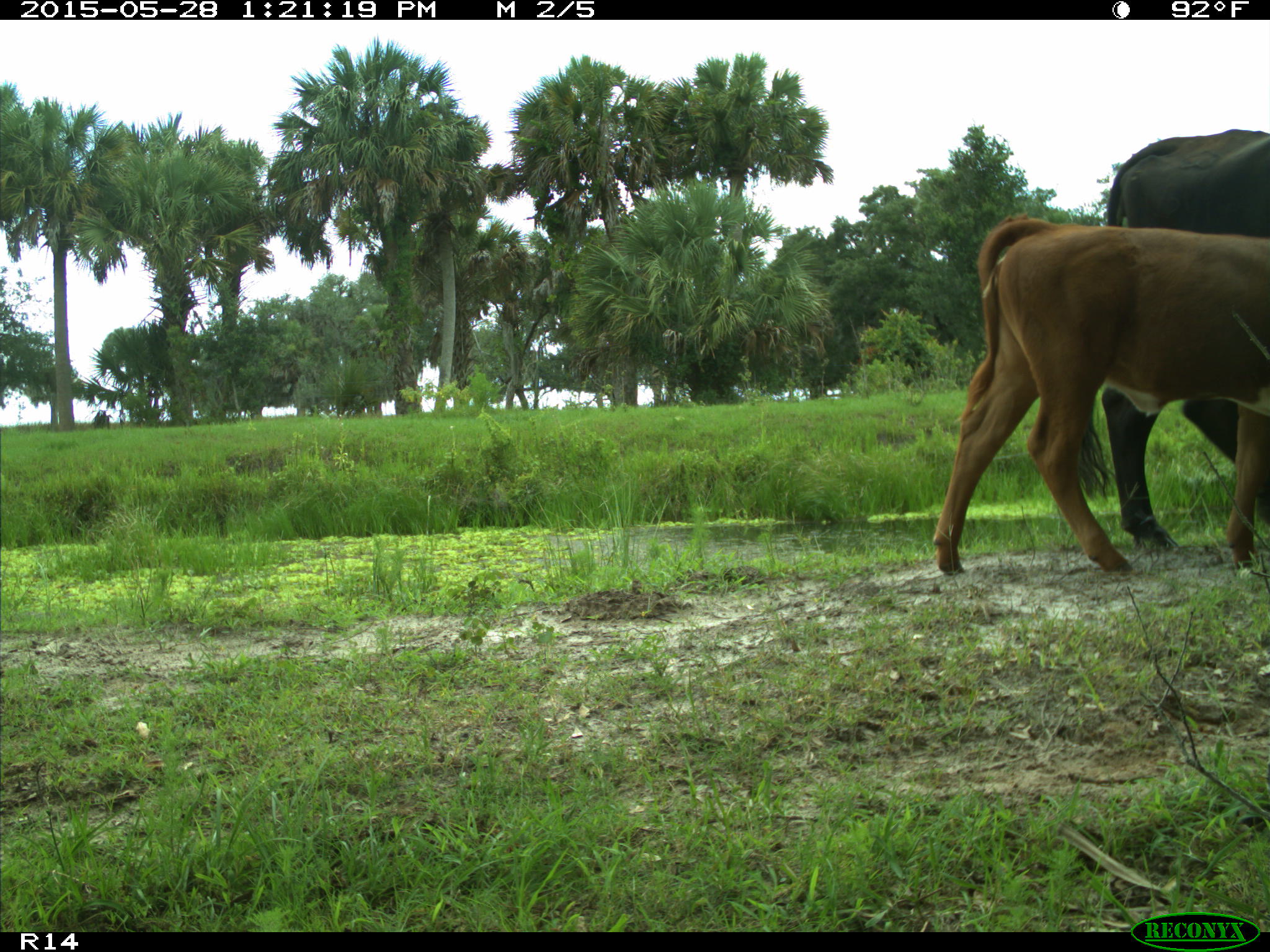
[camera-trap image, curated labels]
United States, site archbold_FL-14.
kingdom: Animalia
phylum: Chordata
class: Mammalia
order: Artiodactyla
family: Bovidae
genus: Bos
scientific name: Bos taurus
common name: domestic cow